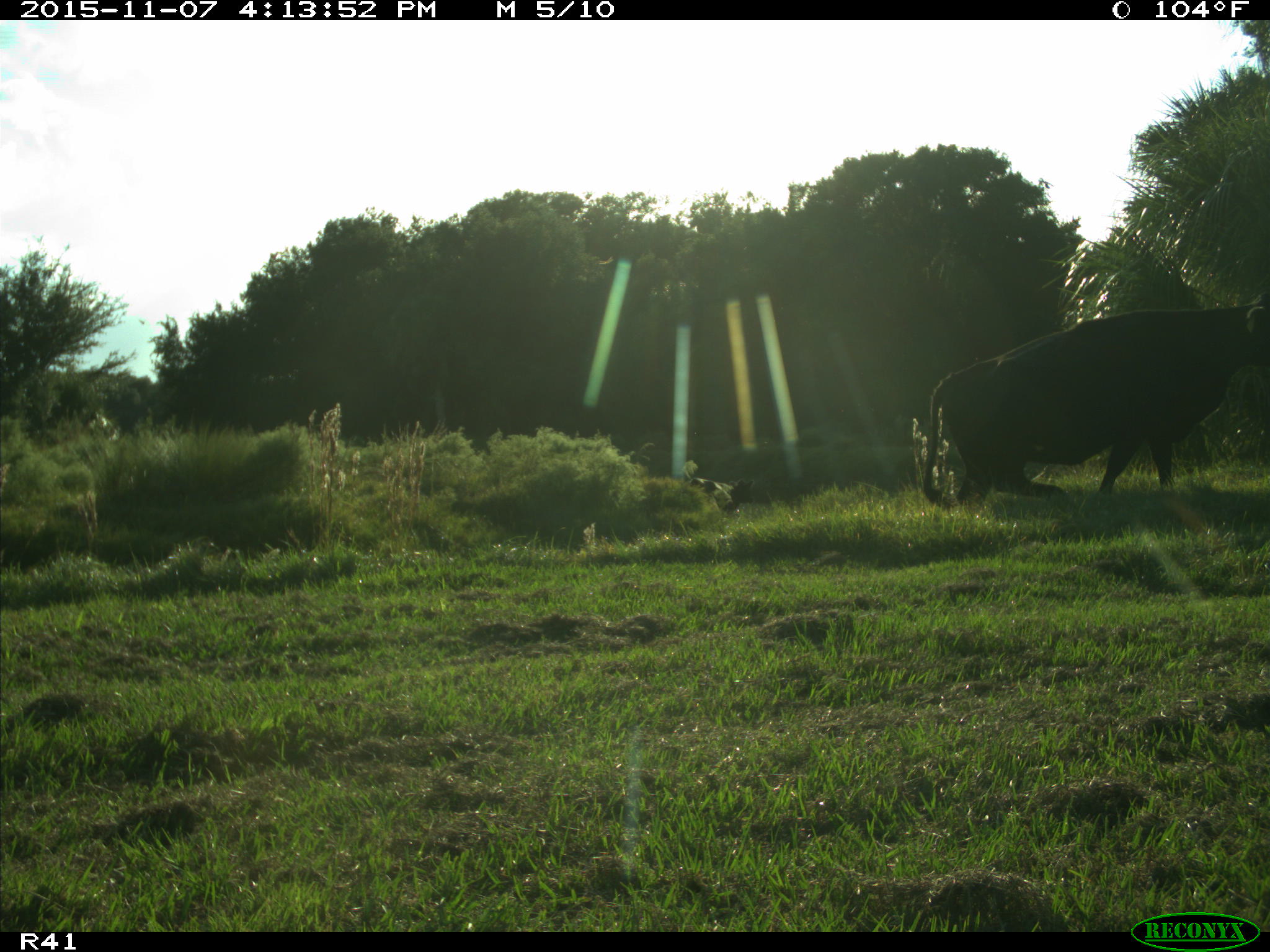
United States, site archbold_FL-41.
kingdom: Animalia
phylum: Chordata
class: Mammalia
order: Artiodactyla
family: Bovidae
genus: Bos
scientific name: Bos taurus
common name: domestic cow